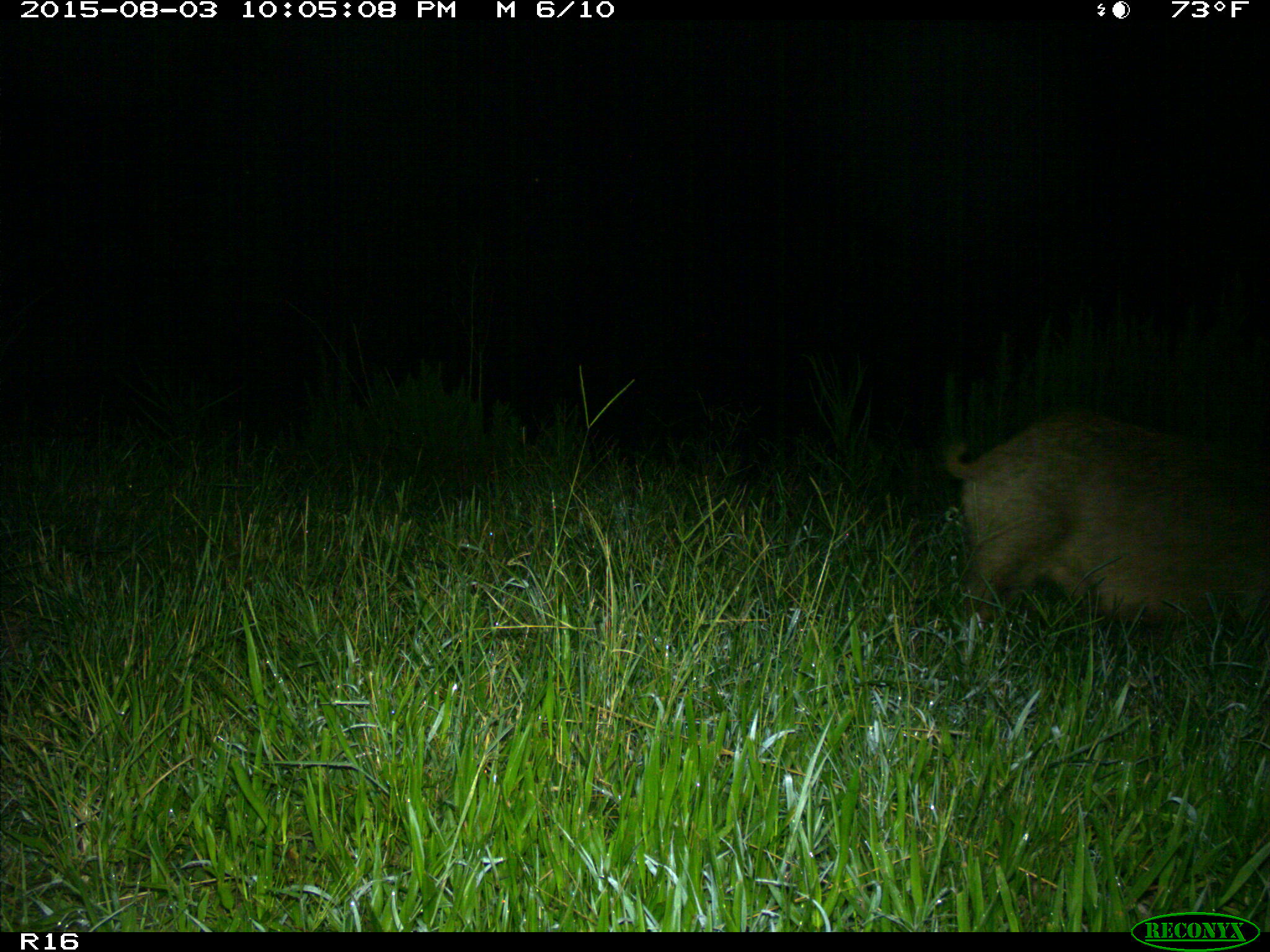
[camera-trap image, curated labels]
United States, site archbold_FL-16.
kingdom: Animalia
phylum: Chordata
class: Mammalia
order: Artiodactyla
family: Suidae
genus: Sus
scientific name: Sus scrofa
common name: wild boar